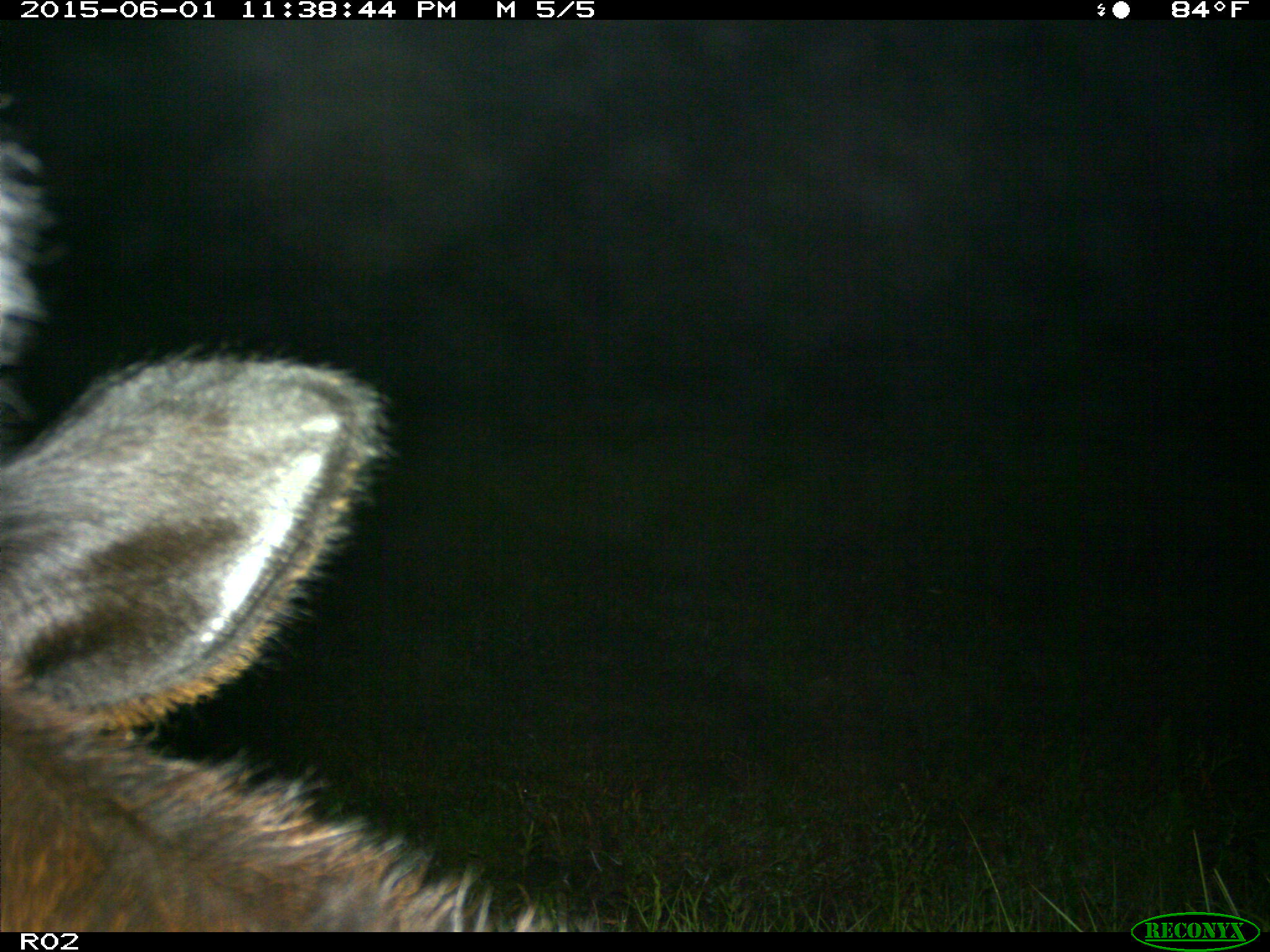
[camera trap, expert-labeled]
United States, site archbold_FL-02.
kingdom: Animalia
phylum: Chordata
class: Mammalia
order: Artiodactyla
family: Bovidae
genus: Bos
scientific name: Bos taurus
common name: domestic cow